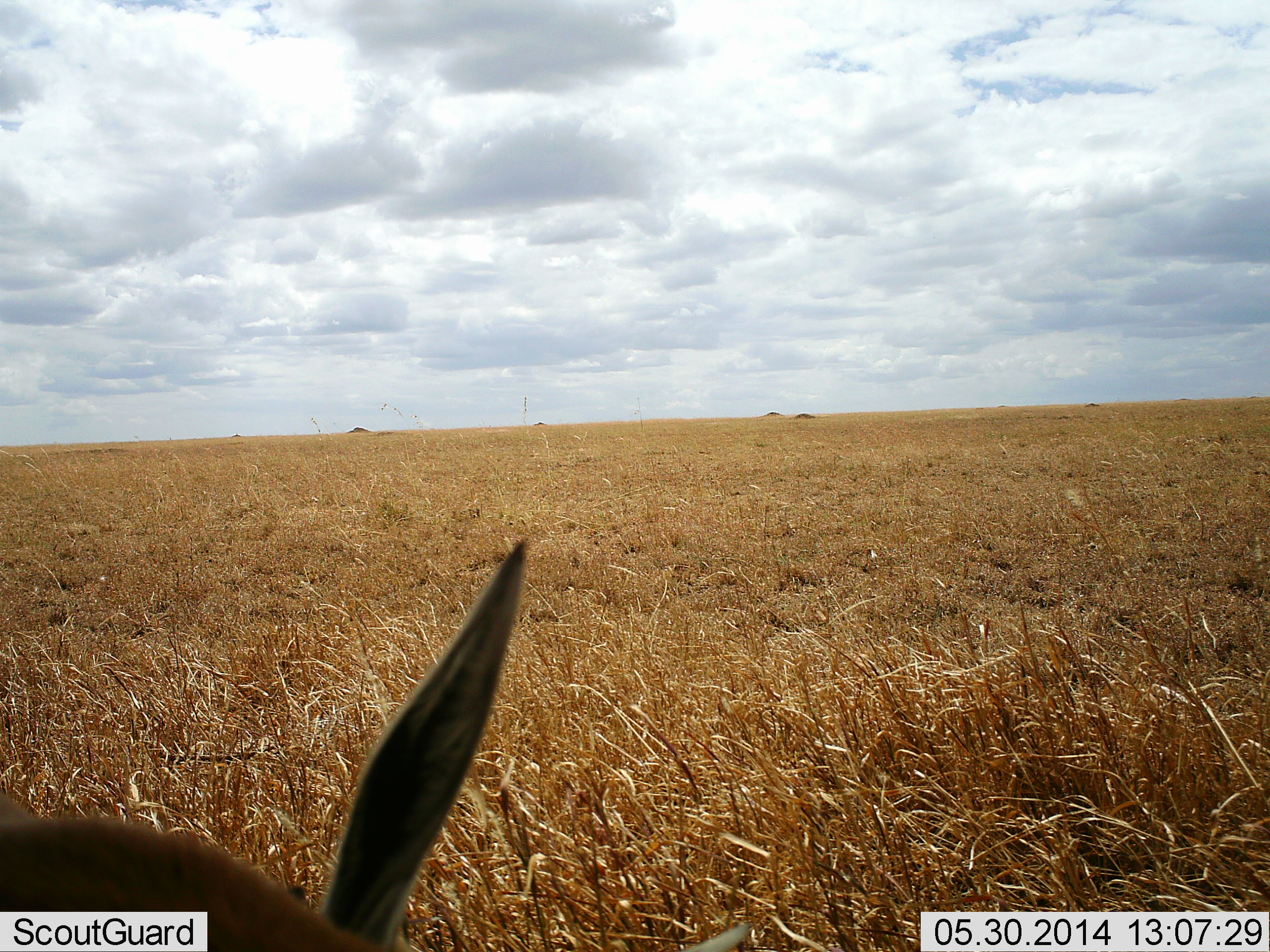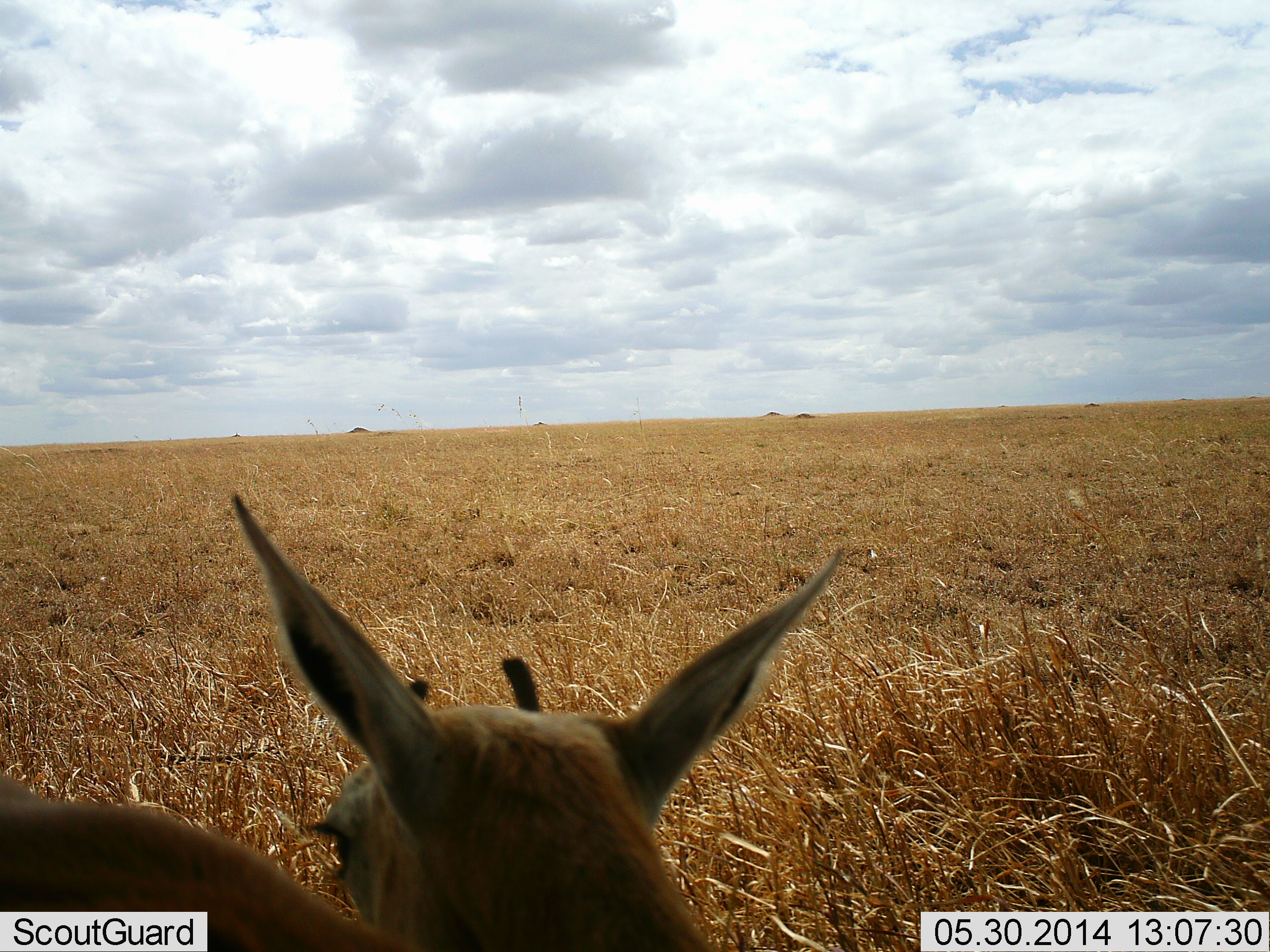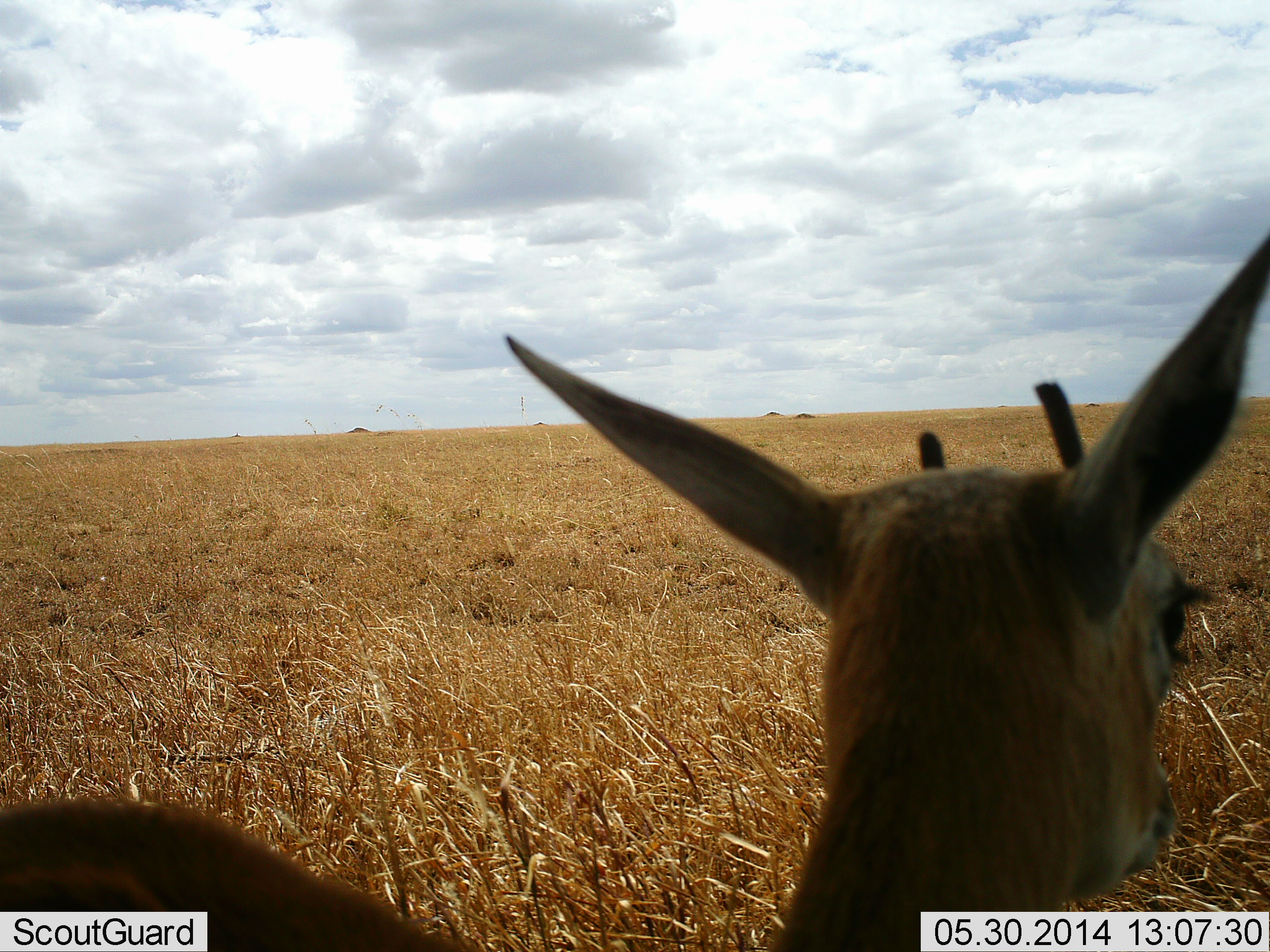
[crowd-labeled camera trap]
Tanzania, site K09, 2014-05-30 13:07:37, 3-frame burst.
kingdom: Animalia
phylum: Chordata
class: Mammalia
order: Artiodactyla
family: Bovidae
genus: Eudorcas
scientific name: Eudorcas thomsonii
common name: thomson's gazelle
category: gazellethomsons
Gazellethomsons (thomson's gazelle) (Eudorcas thomsonii), count 1. Behavior (volunteer vote fractions): standing 70%, resting 20%, moving 10%, interacting 0%. Young present (vote fraction): 0%. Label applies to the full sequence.